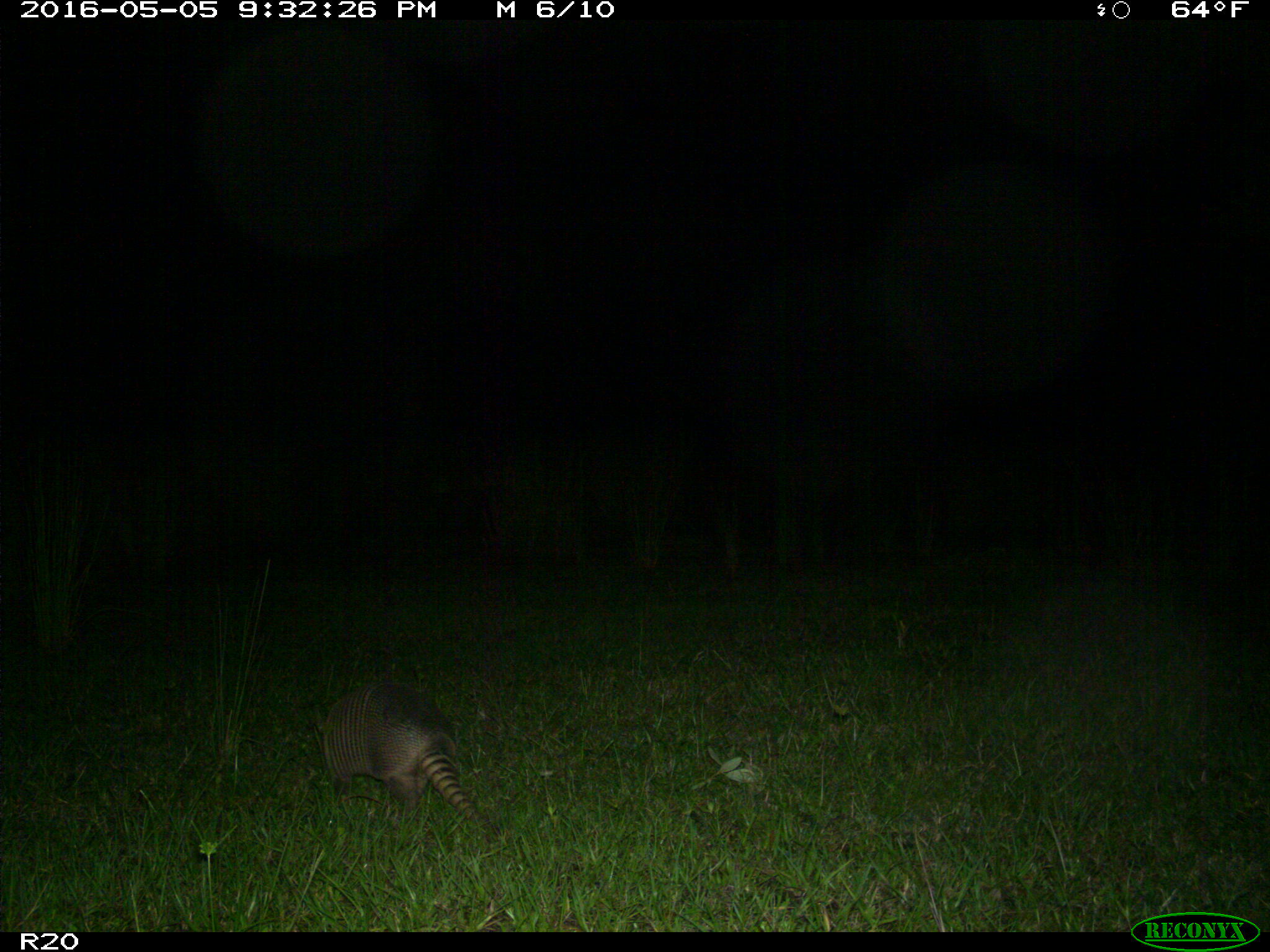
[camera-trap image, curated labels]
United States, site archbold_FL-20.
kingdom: Animalia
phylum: Chordata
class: Mammalia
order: Cingulata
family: Dasypodidae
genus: Dasypus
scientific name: Dasypus novemcinctus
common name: nine-banded armadillo